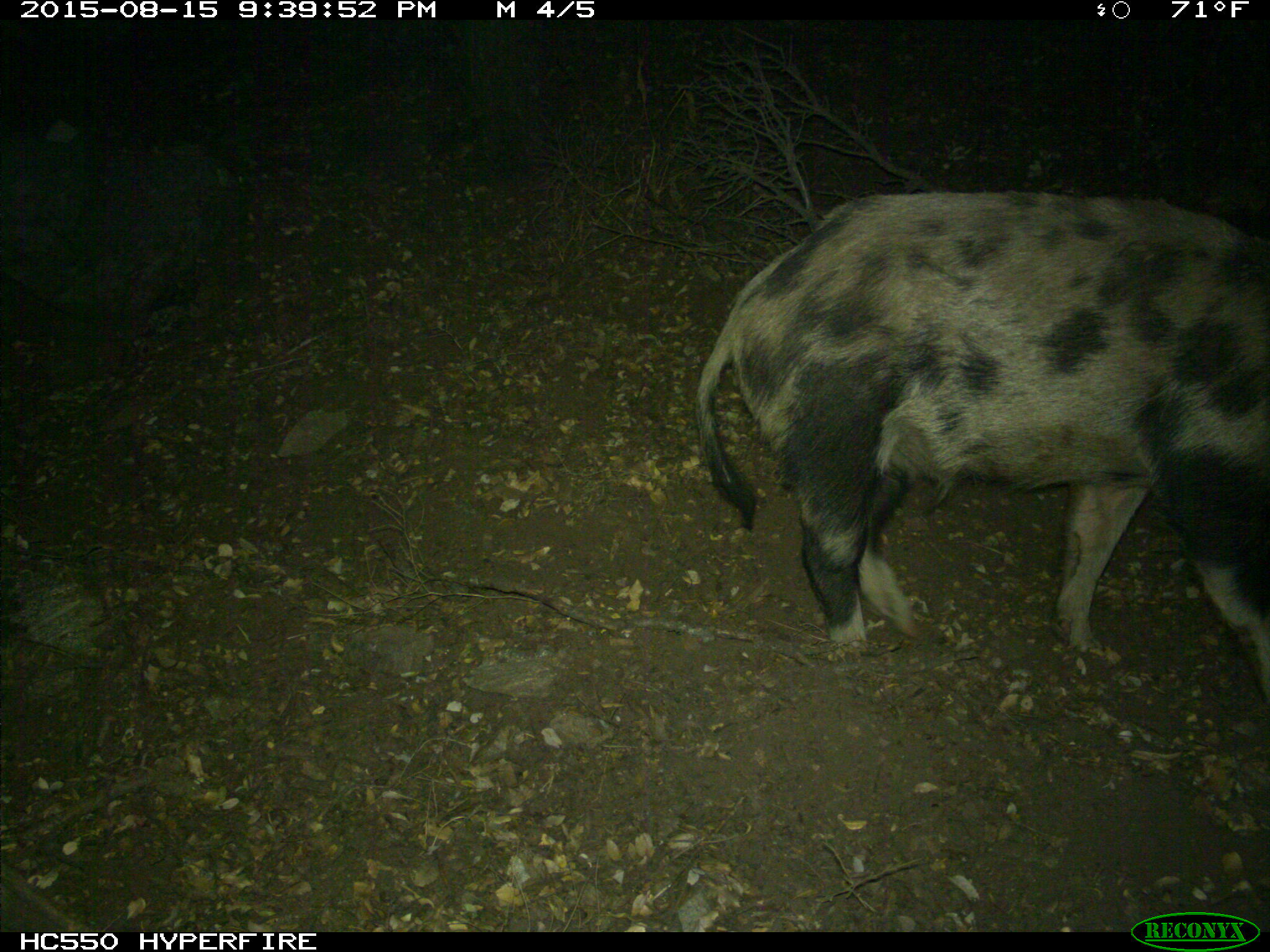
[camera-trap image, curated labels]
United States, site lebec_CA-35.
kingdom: Animalia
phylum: Chordata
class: Mammalia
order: Artiodactyla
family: Suidae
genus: Sus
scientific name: Sus scrofa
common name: wild boar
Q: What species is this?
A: Sus scrofa (wild boar).